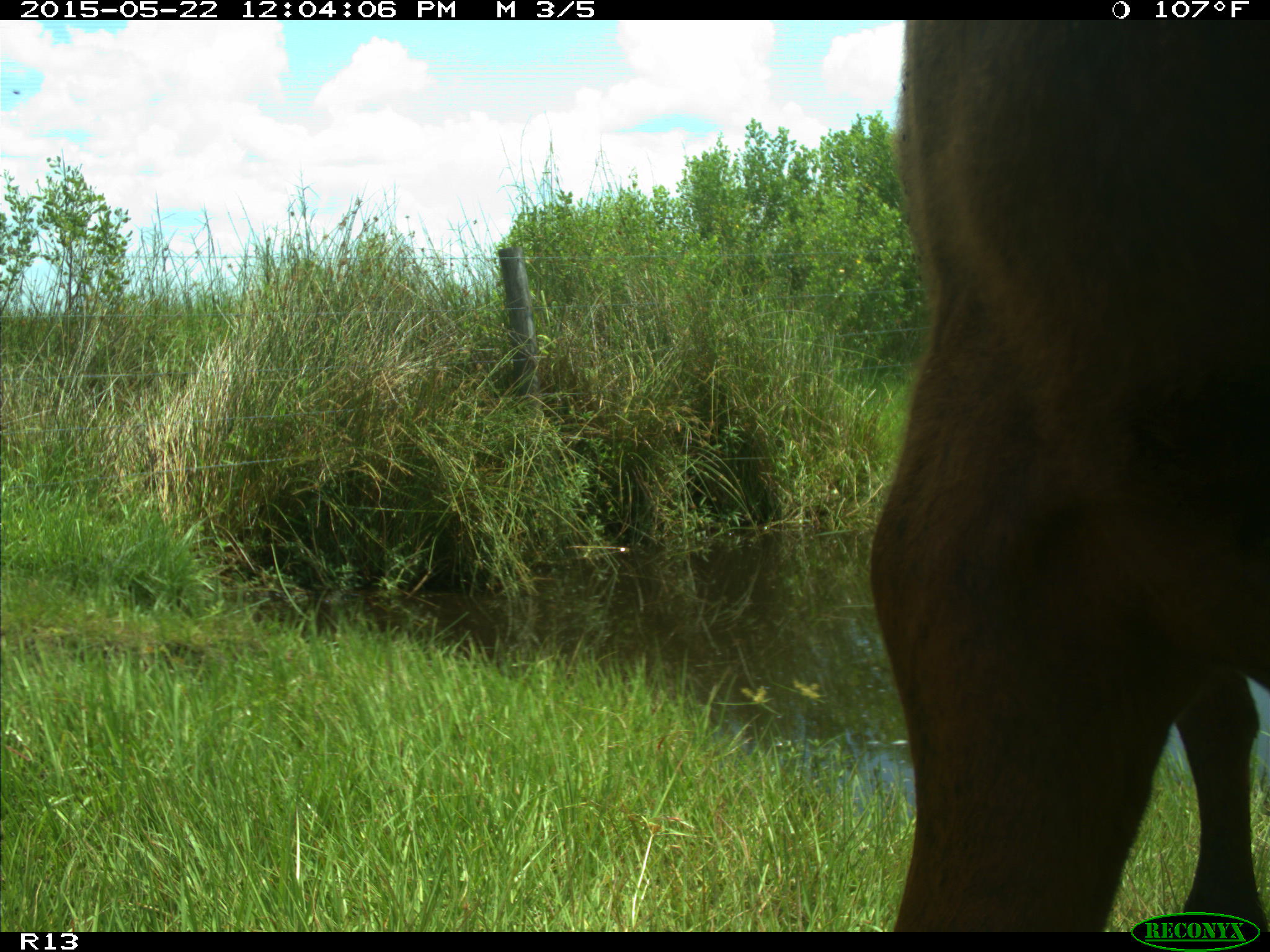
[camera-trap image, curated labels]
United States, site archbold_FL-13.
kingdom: Animalia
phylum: Chordata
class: Mammalia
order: Artiodactyla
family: Bovidae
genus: Bos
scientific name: Bos taurus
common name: domestic cow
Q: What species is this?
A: Bos taurus (domestic cow).